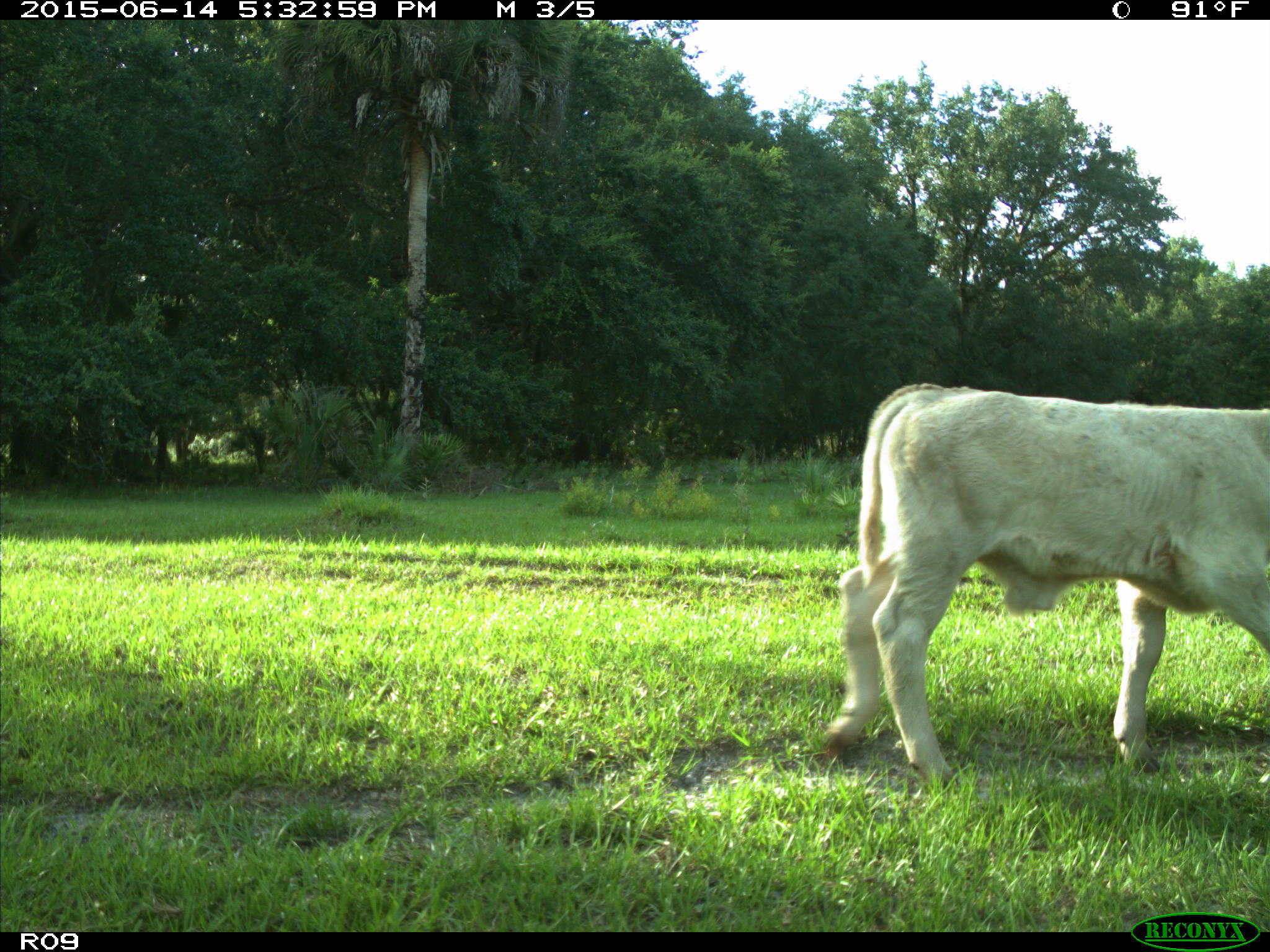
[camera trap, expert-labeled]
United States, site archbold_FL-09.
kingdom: Animalia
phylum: Chordata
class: Mammalia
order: Artiodactyla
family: Bovidae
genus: Bos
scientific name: Bos taurus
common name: domestic cow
Bos taurus (domestic cow).